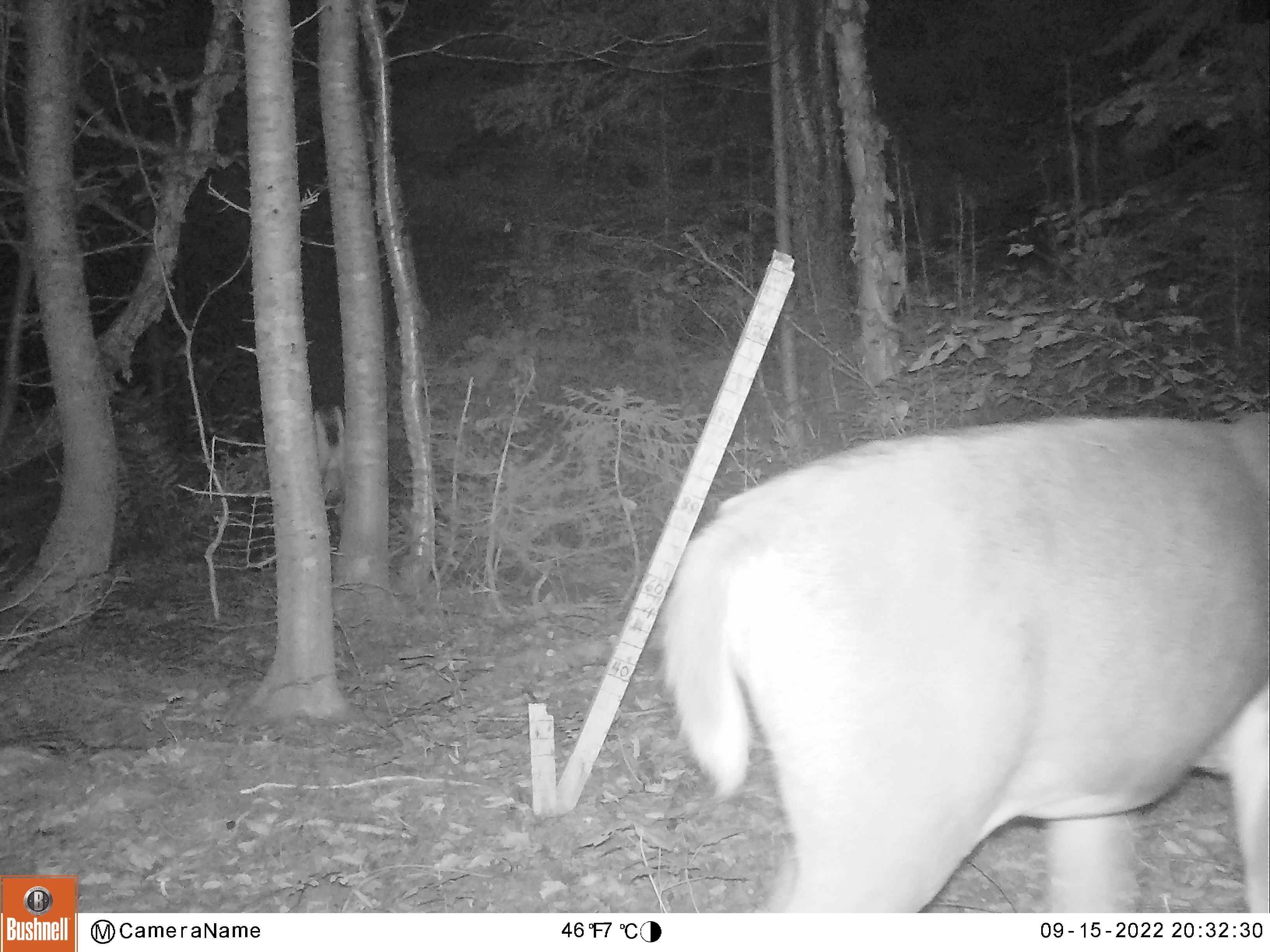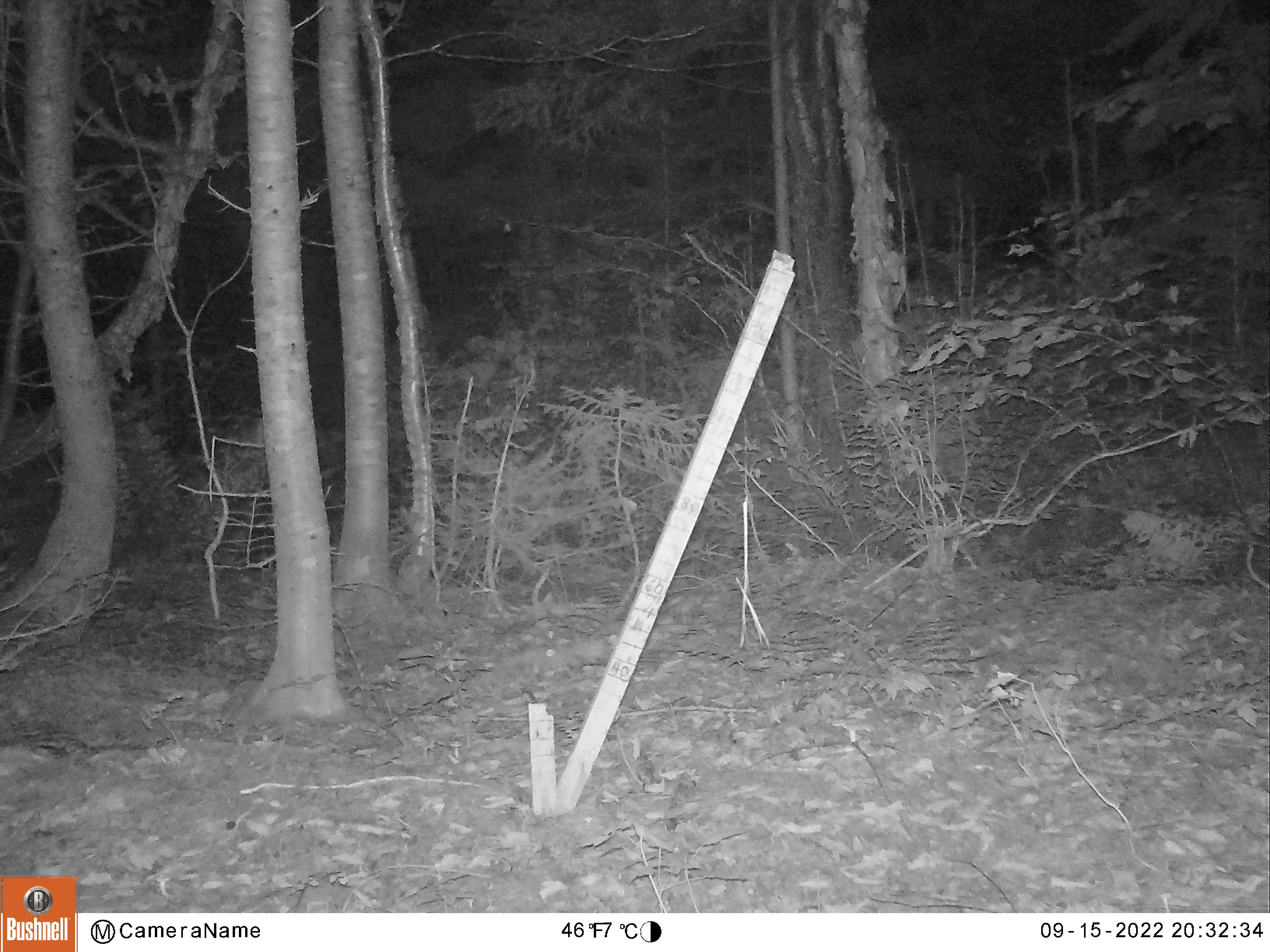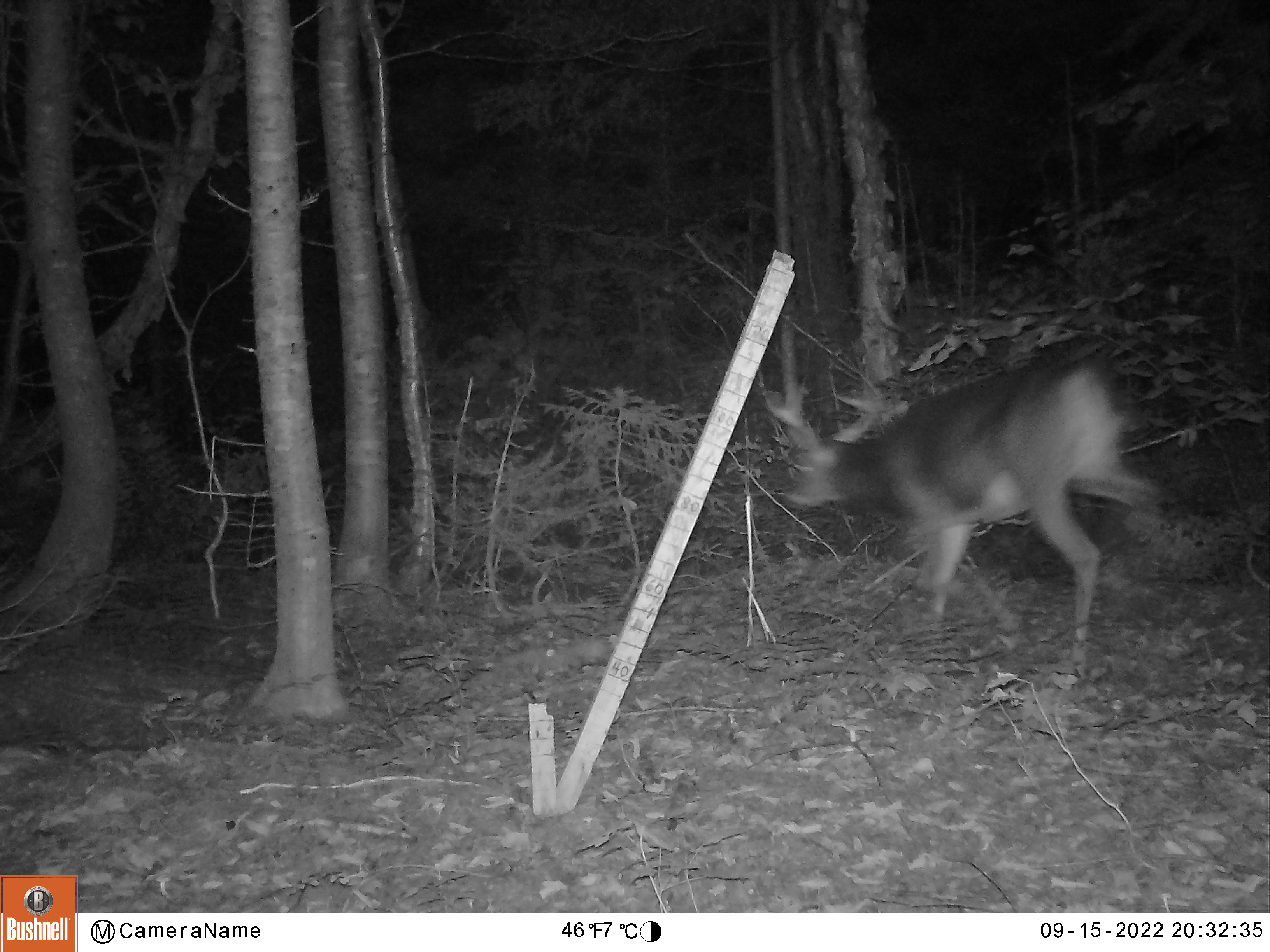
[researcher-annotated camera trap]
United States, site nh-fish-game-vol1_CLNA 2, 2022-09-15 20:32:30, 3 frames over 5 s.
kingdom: Animalia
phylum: Chordata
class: Mammalia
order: Artiodactyla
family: Cervidae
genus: Odocoileus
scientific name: Odocoileus virginianus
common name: white-tailed deer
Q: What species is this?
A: White-tailed deer (Odocoileus virginianus).